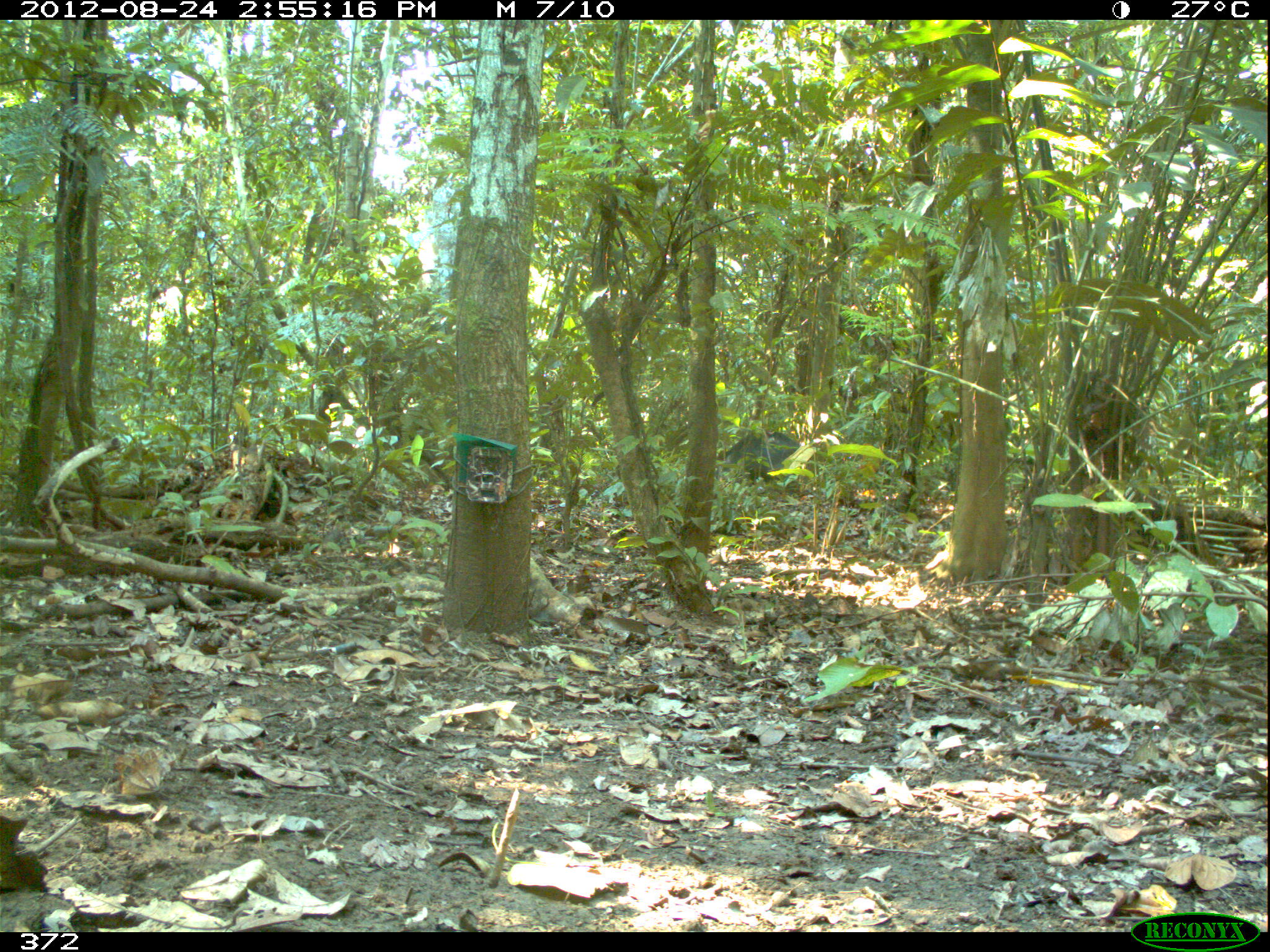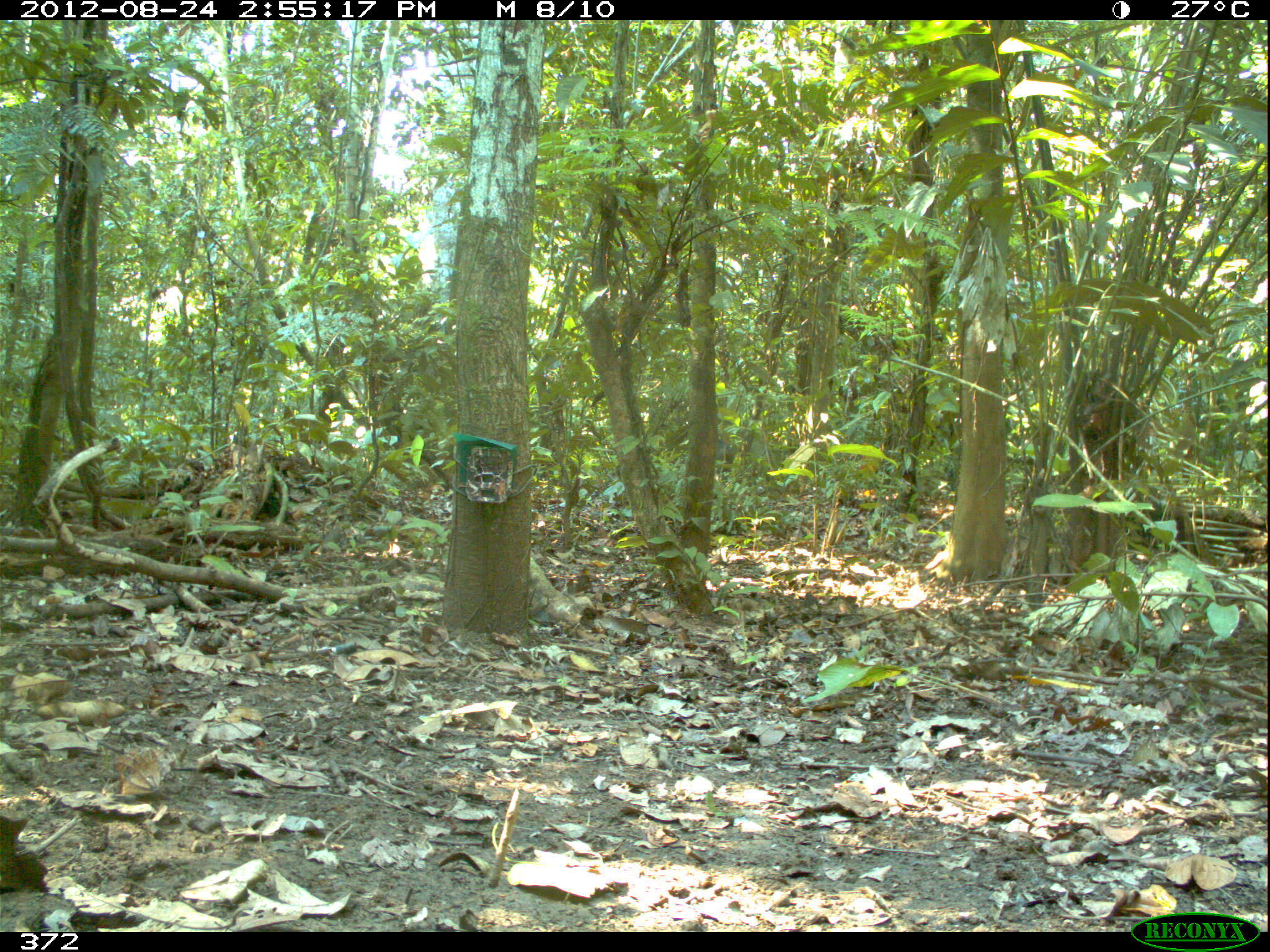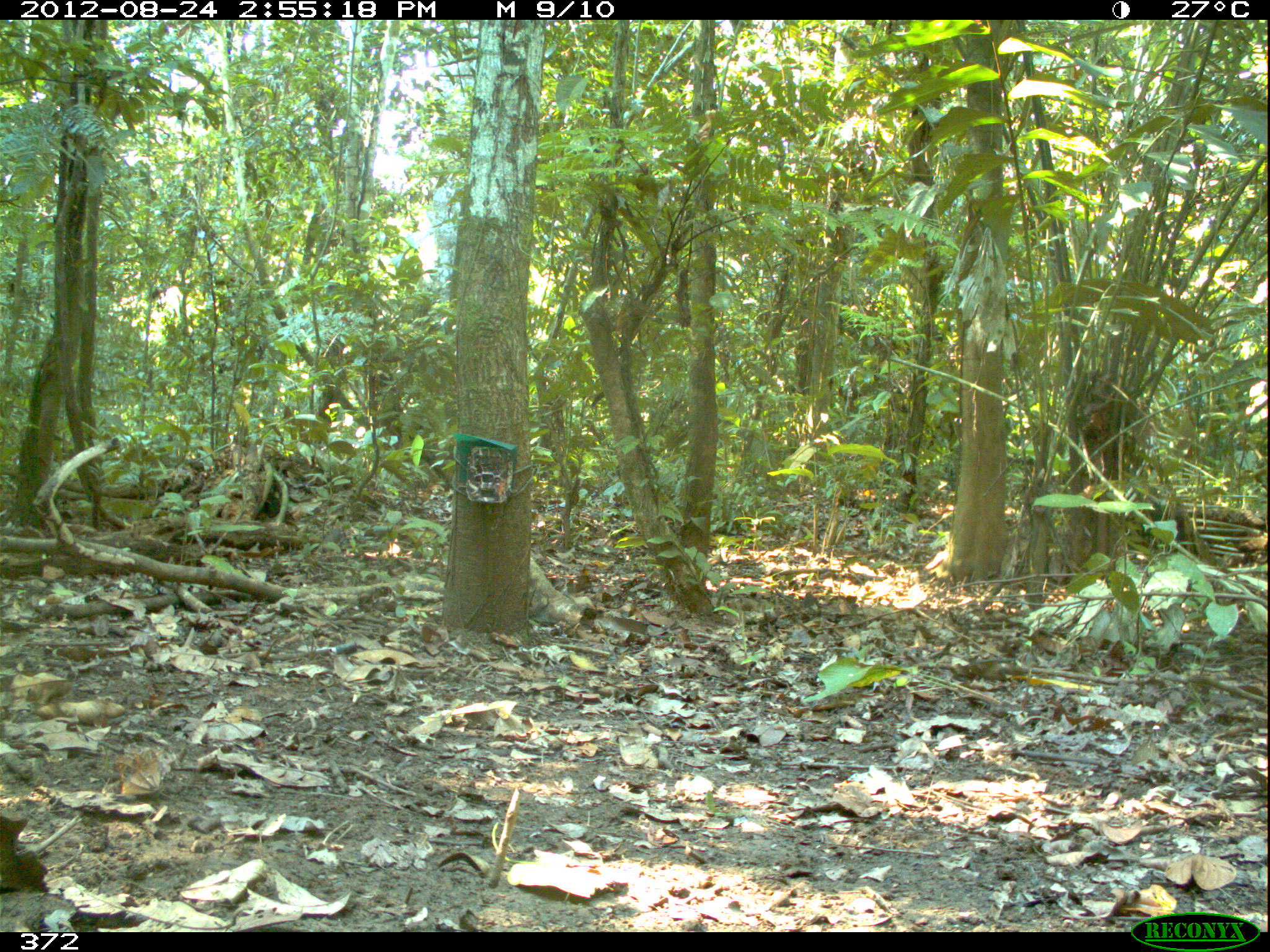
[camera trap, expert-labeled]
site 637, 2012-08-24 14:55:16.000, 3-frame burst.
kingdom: Animalia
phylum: Chordata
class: Mammalia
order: Artiodactyla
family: Tayassuidae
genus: Tayassu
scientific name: Tayassu pecari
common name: white-lipped peccary